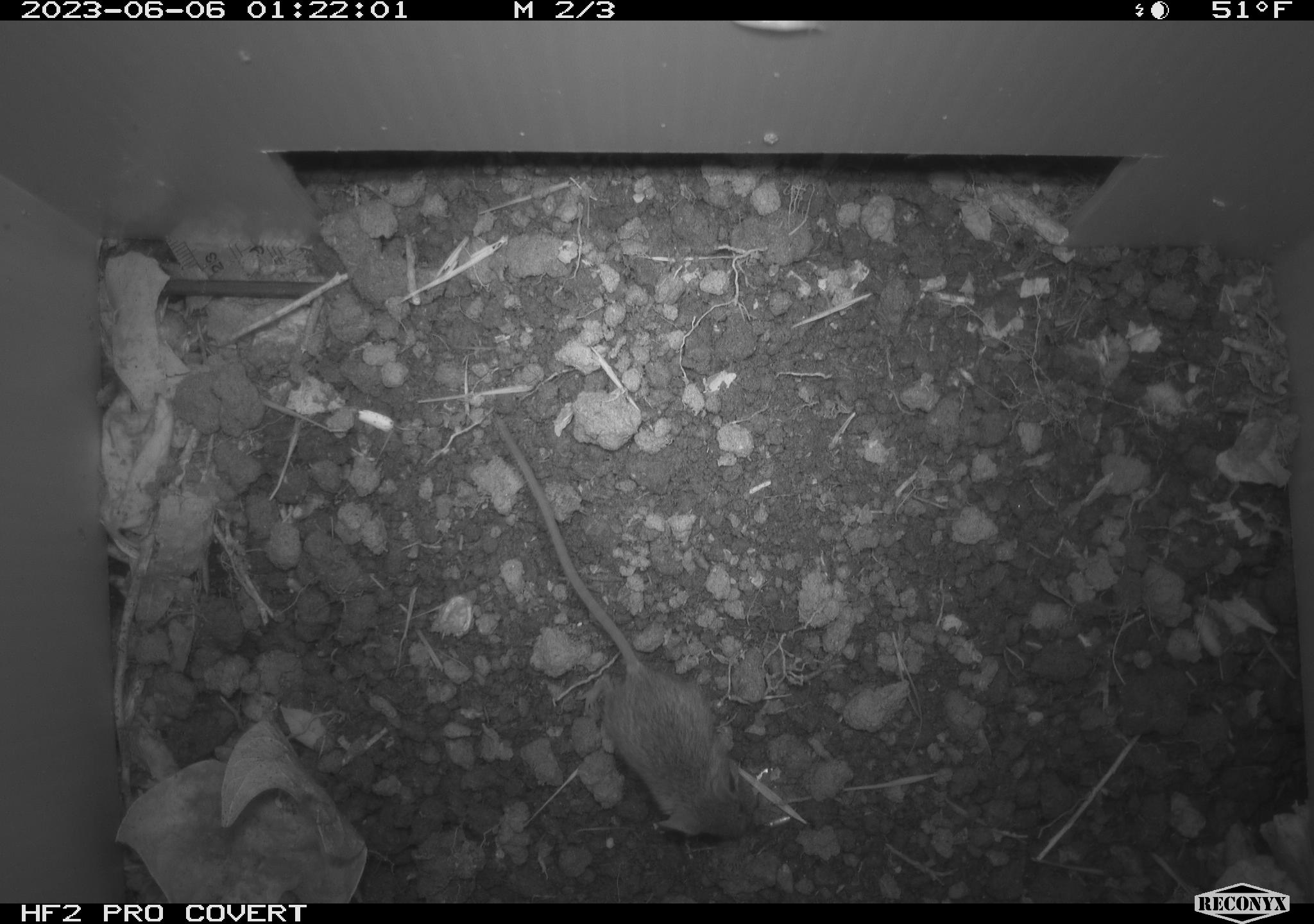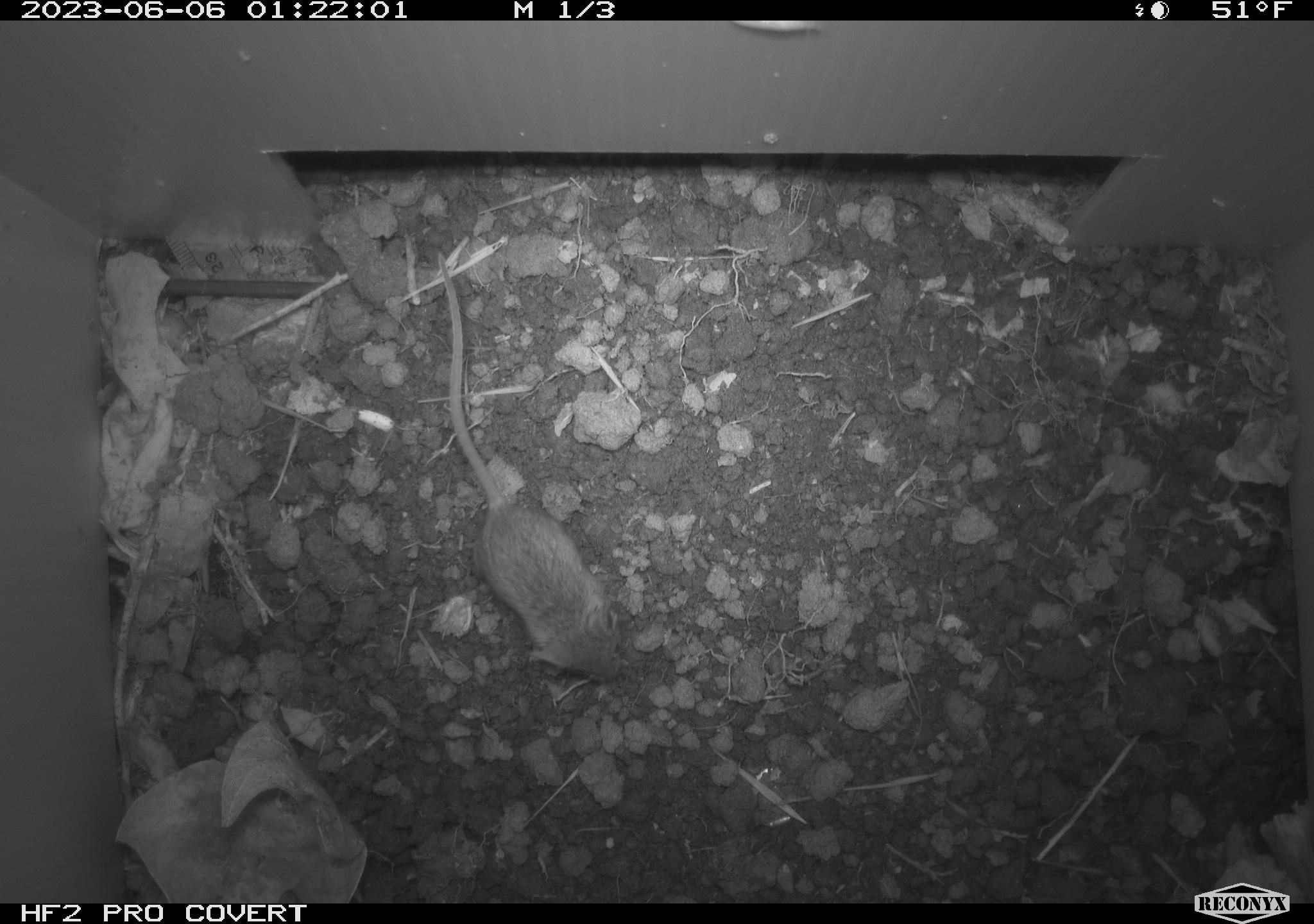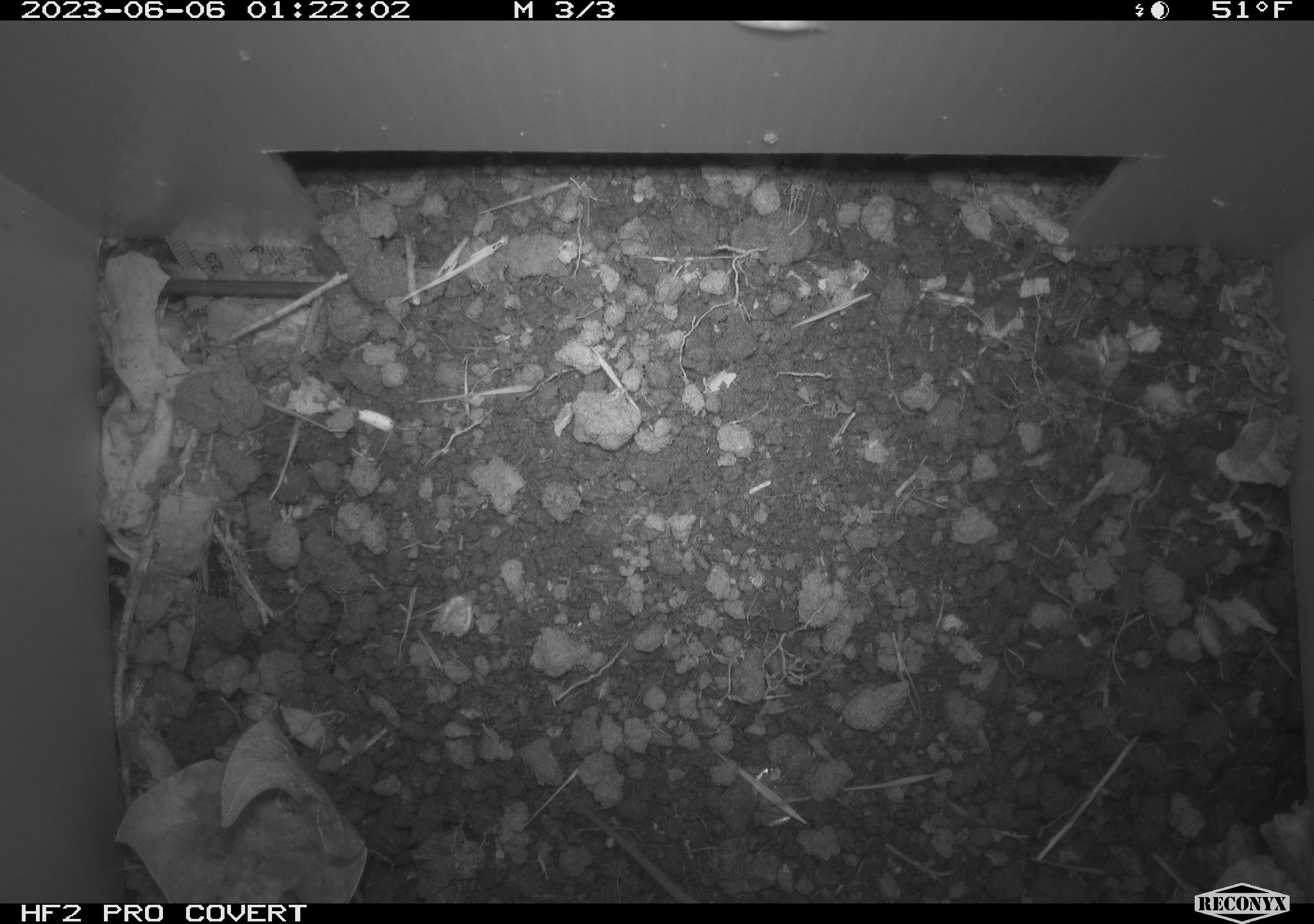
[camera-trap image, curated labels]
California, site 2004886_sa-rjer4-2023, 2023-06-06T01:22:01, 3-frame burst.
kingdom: Animalia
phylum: Chordata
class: Mammalia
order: Rodentia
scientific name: Rodentia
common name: mouse species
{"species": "mouse species (Rodentia)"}